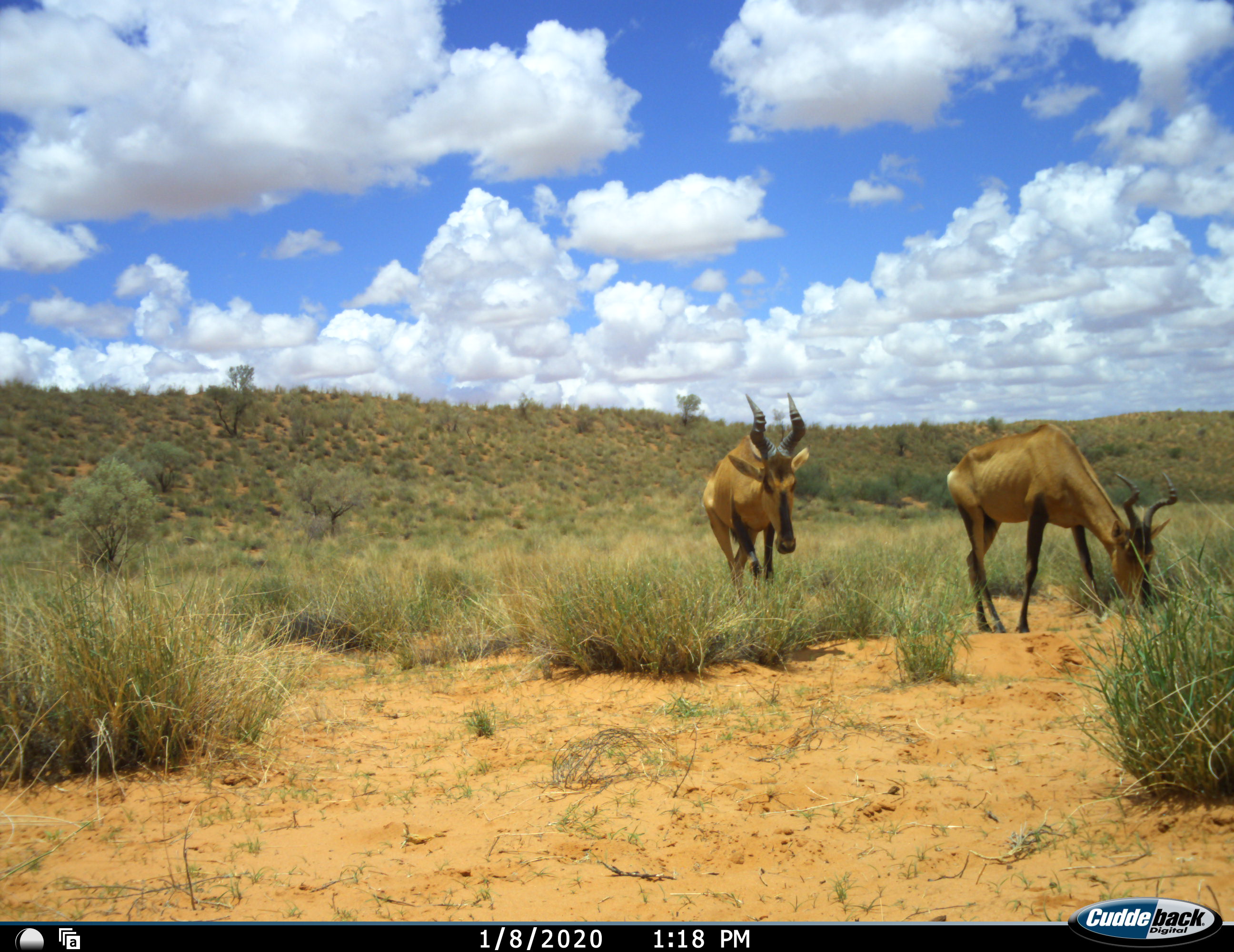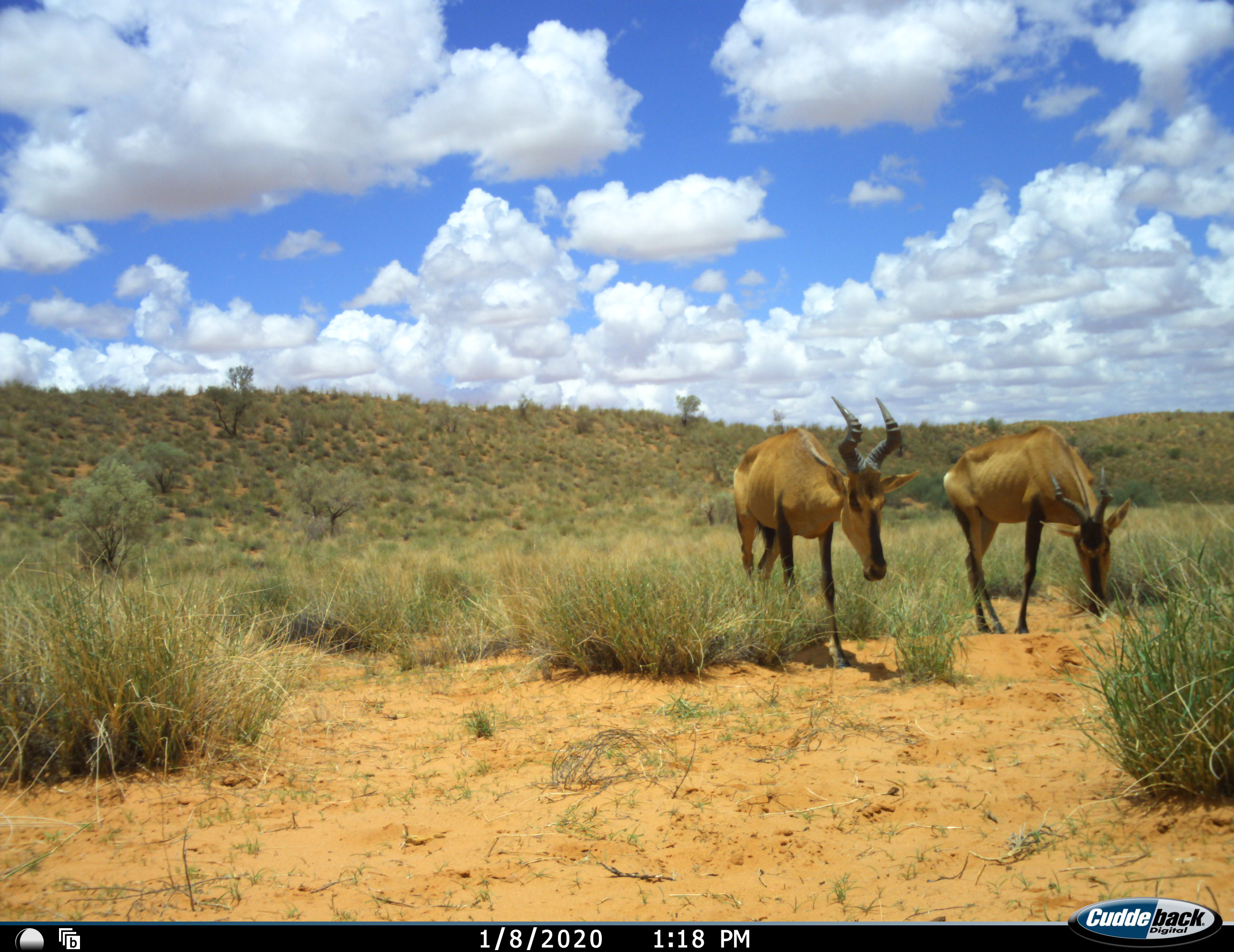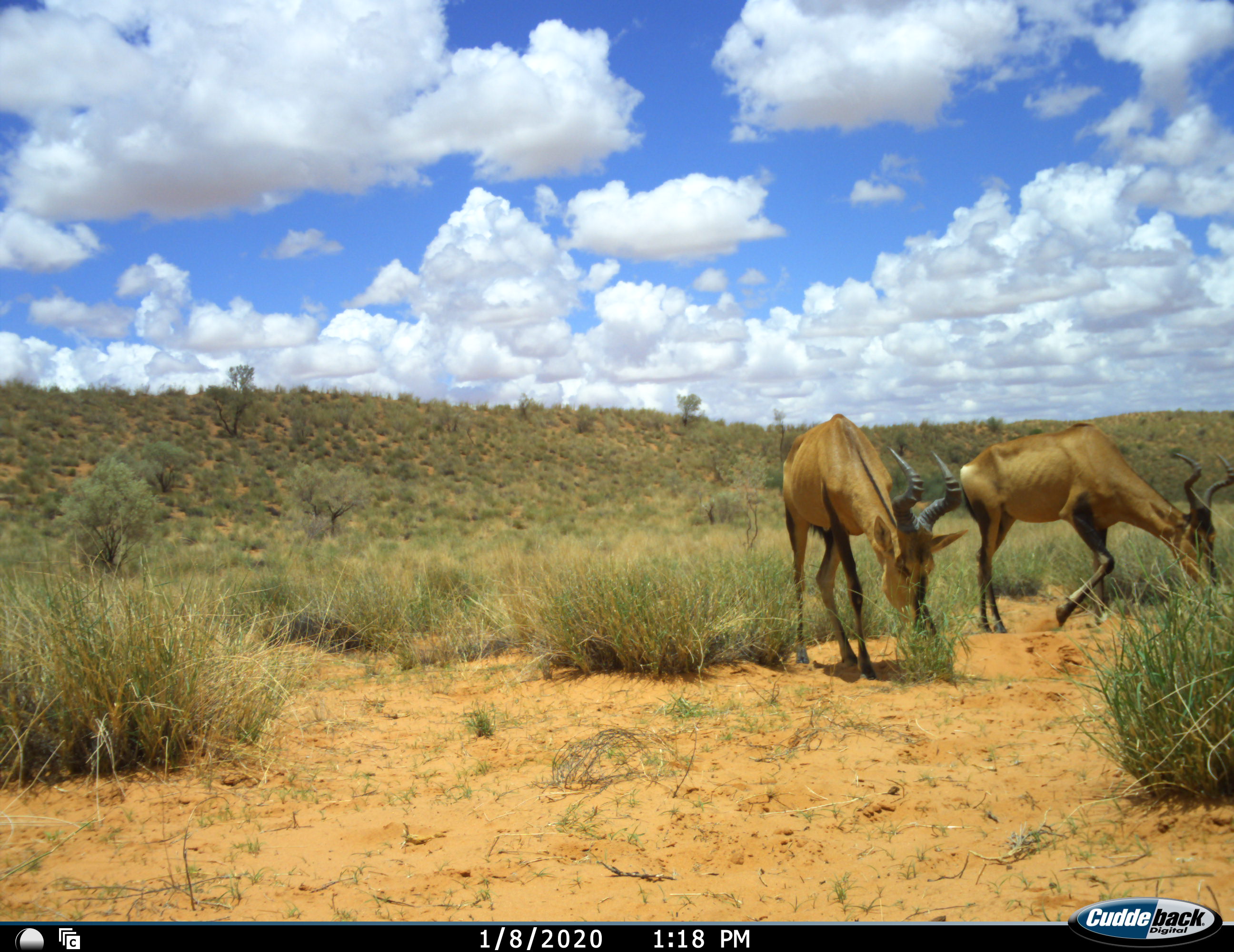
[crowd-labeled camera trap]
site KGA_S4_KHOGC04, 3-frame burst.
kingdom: Animalia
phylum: Chordata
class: Mammalia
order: Artiodactyla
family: Bovidae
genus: Alcelaphus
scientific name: Alcelaphus buselaphus caama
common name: red hartebeest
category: hartebeestred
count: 2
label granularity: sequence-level